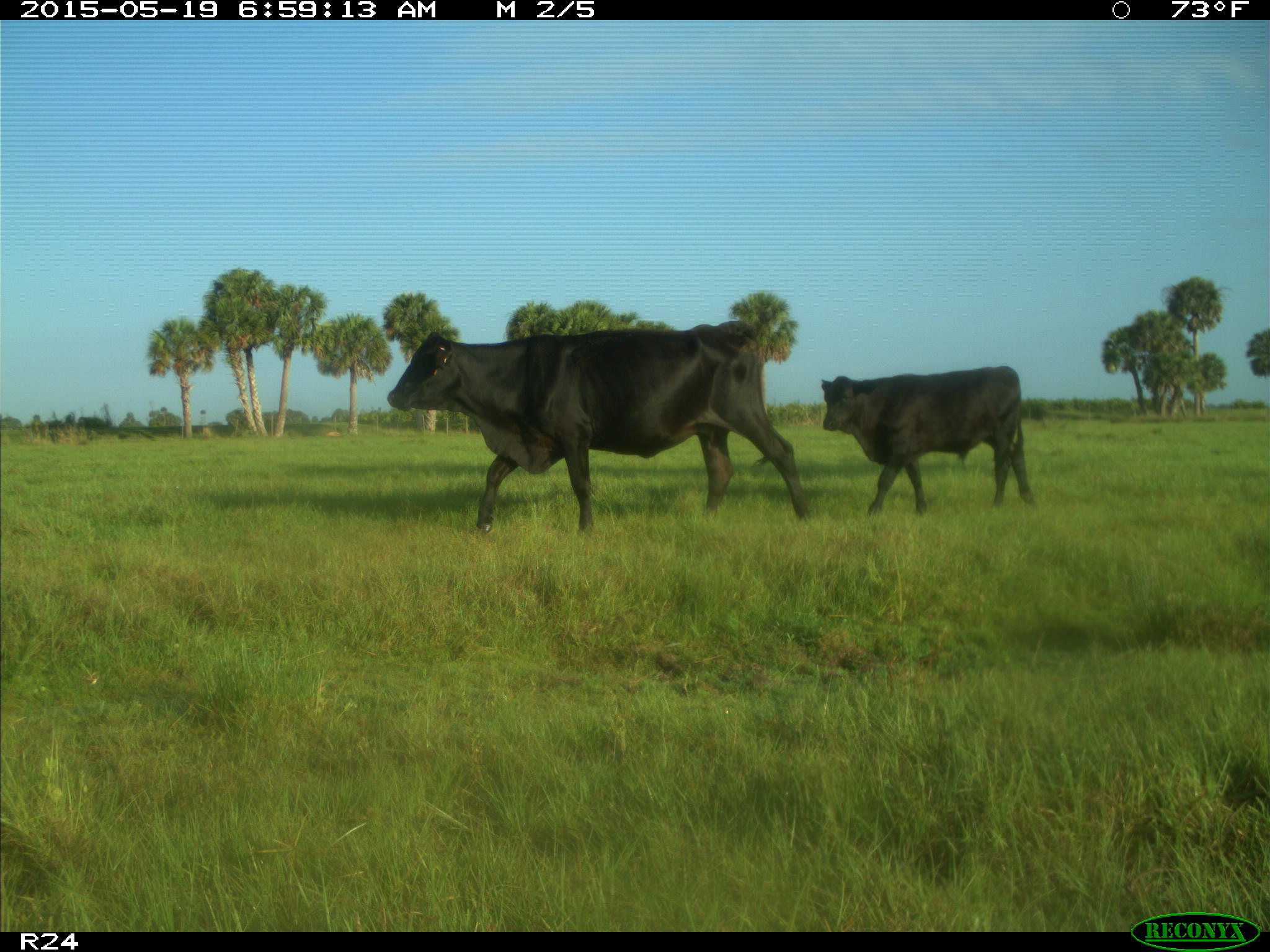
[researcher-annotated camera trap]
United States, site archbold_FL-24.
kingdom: Animalia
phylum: Chordata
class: Mammalia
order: Artiodactyla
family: Bovidae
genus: Bos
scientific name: Bos taurus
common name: domestic cow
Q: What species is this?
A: Bos taurus (domestic cow).